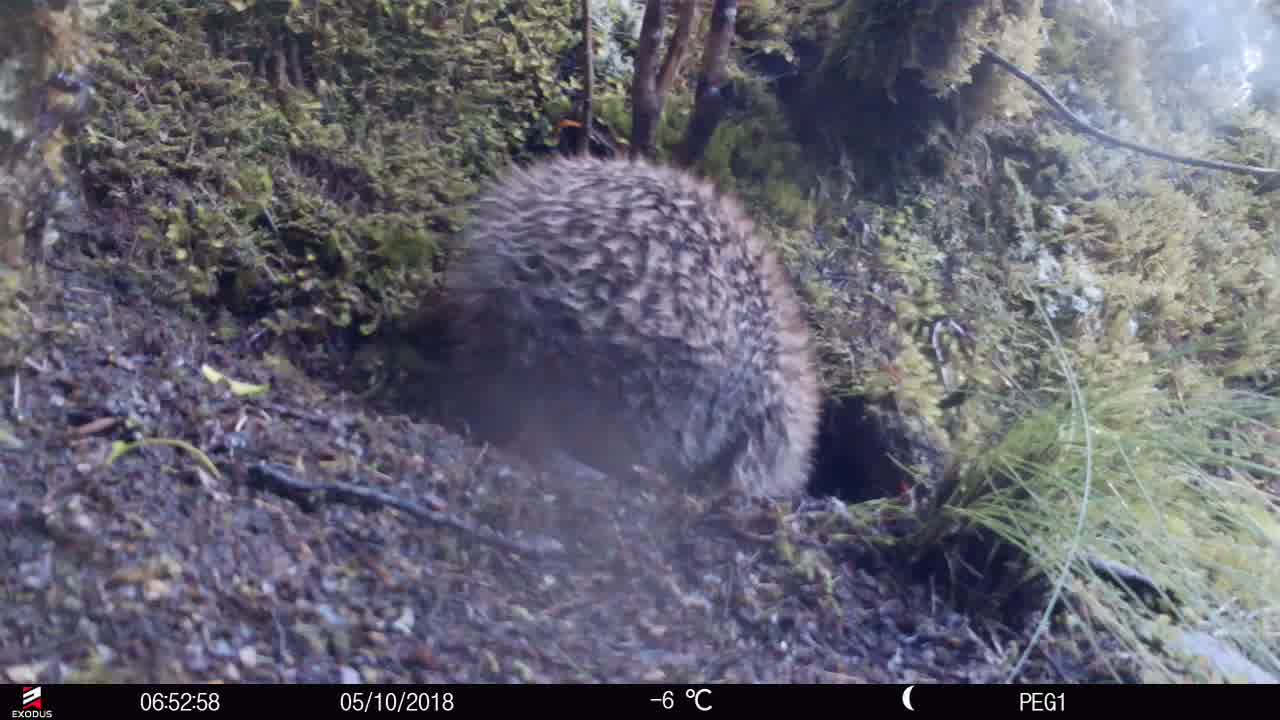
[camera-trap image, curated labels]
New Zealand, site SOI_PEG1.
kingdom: Animalia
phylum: Chordata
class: Aves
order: Apterygiformes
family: Apterygidae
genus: Apteryx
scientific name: Apteryx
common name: kiwi